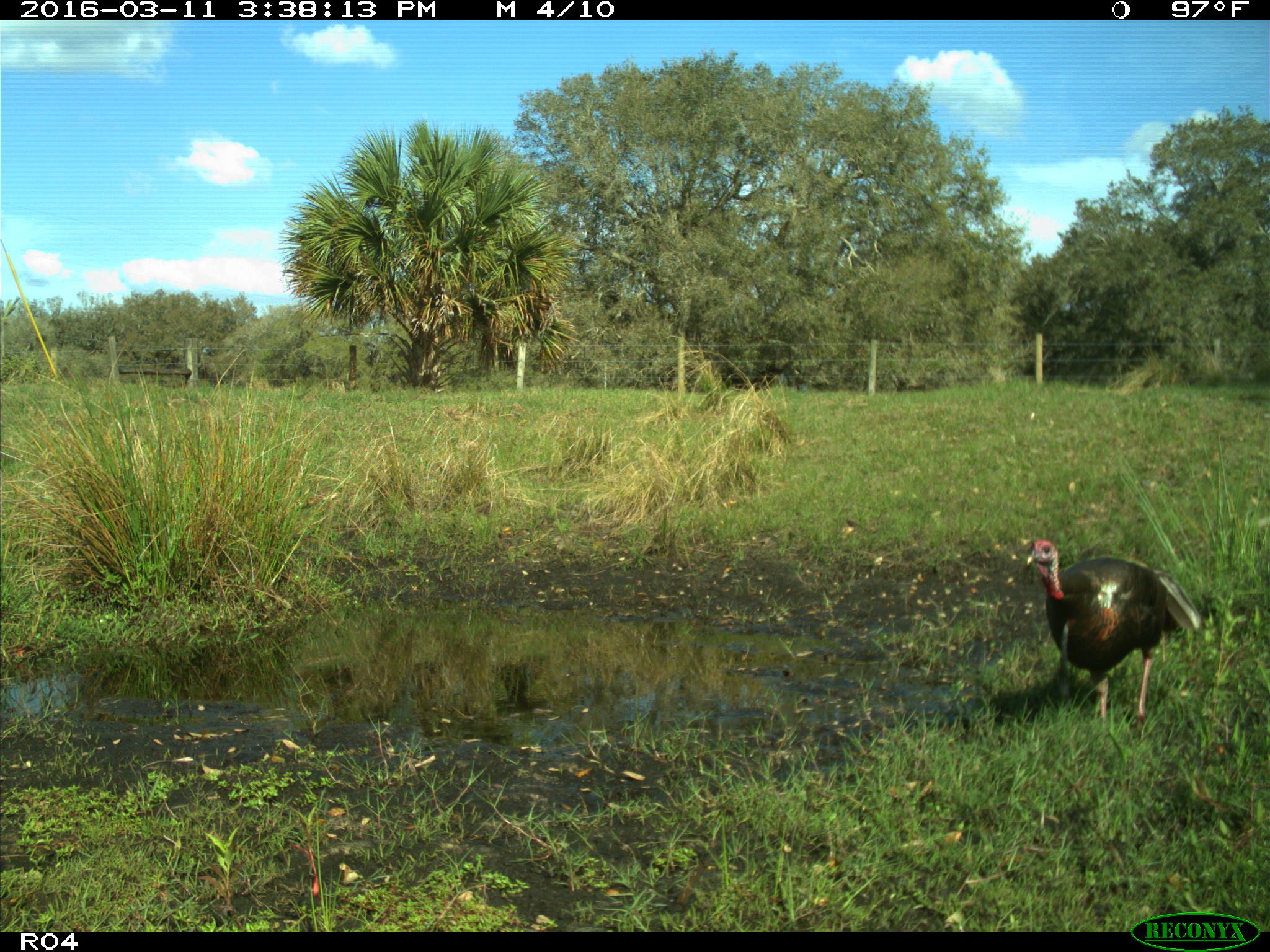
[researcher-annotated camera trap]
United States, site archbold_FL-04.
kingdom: Animalia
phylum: Chordata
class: Aves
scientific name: Aves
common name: birds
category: unidentified bird